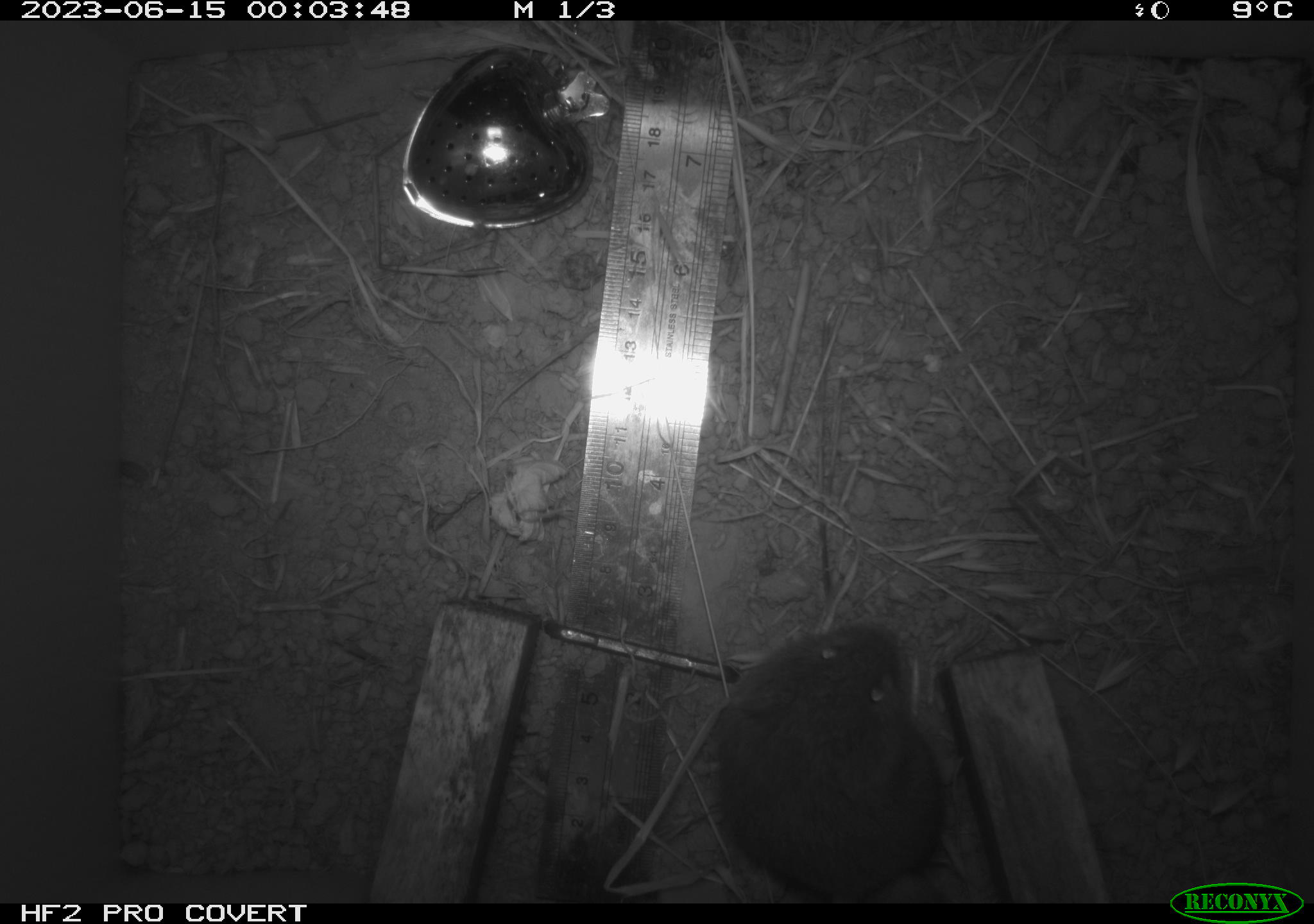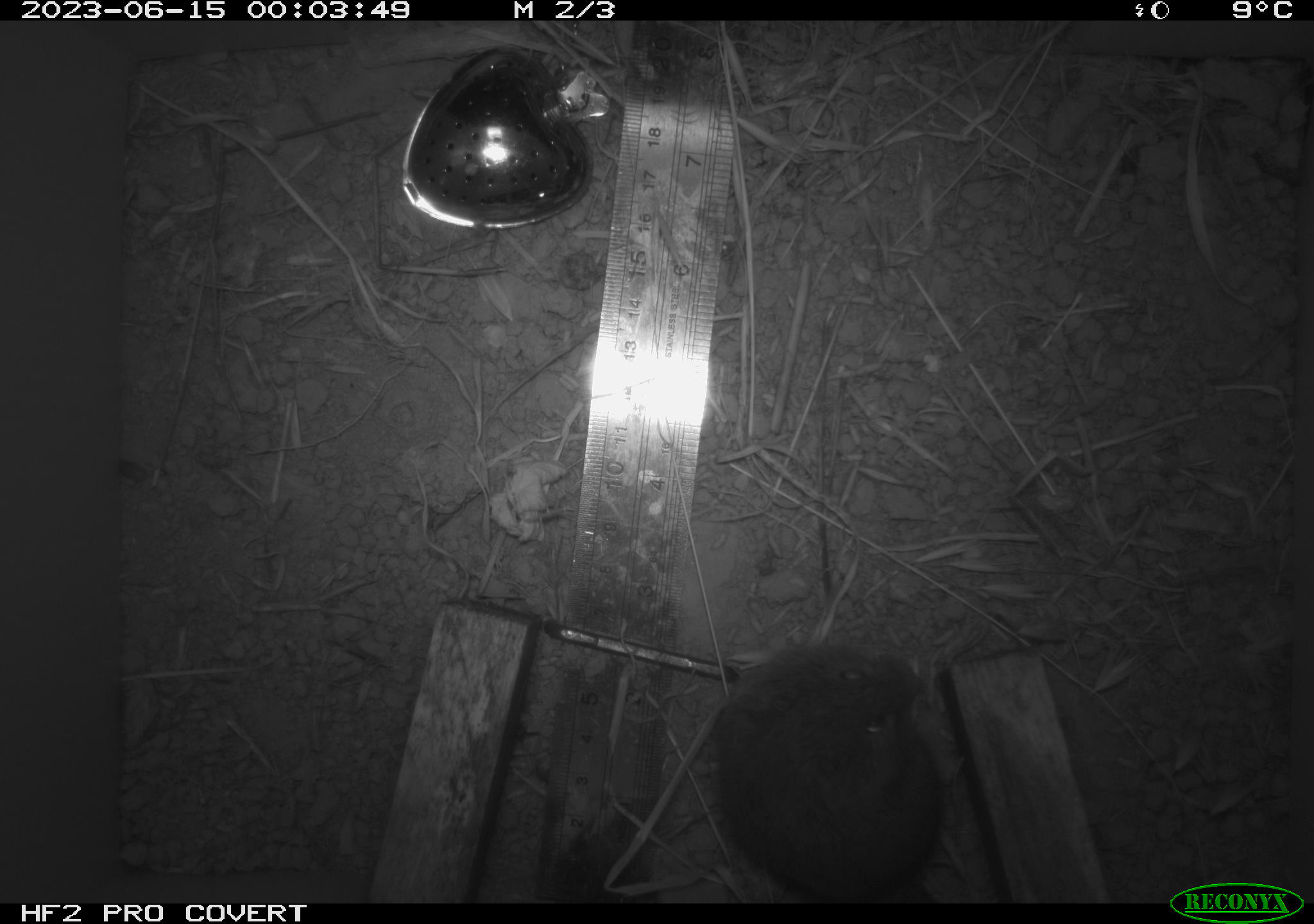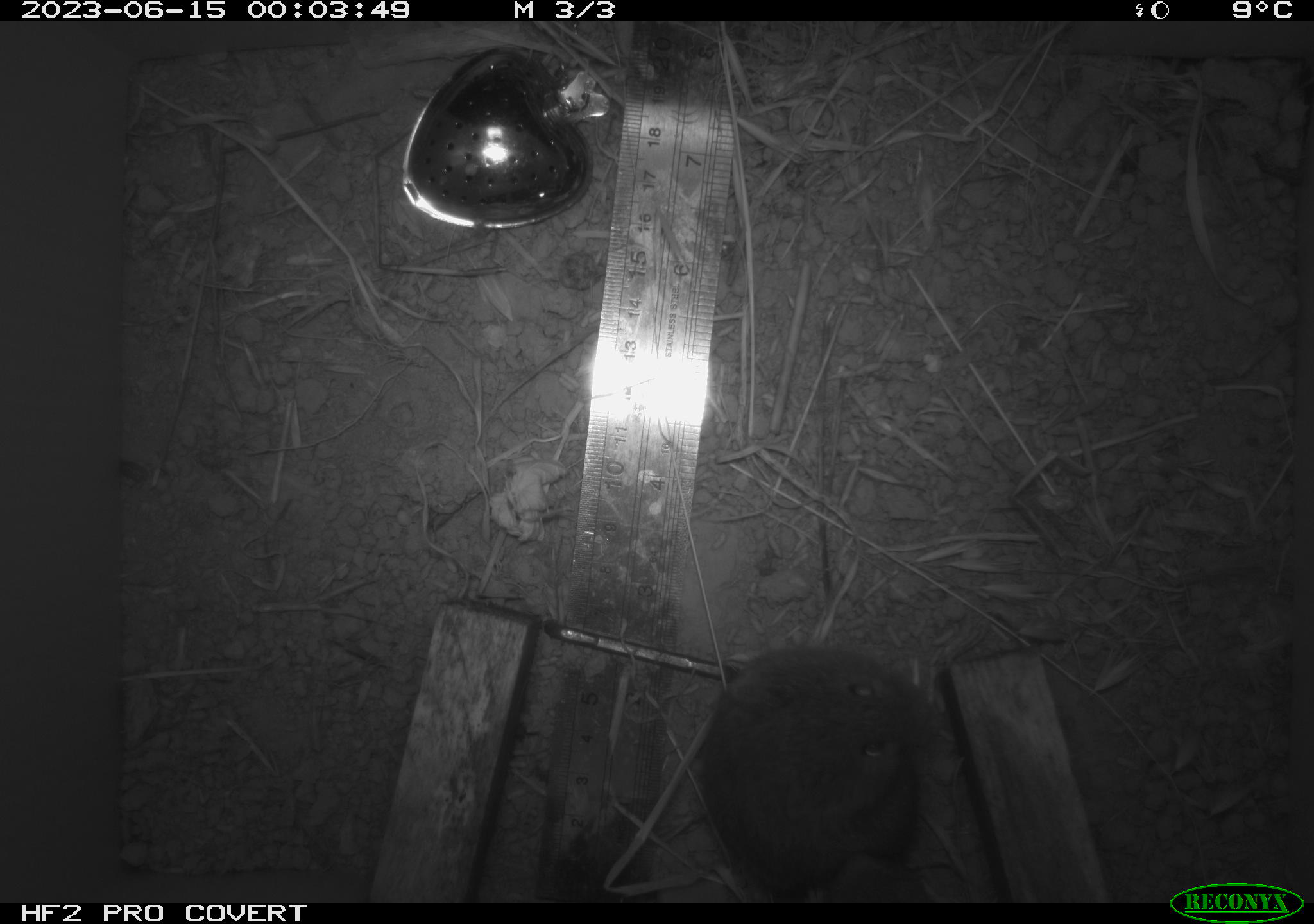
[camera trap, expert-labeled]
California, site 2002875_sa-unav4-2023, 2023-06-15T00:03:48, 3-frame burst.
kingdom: Animalia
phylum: Chordata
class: Mammalia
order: Rodentia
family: Cricetidae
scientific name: Arvicolinae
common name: voles, lemmings, and muskrats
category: arvicolinae subfamily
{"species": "arvicolinae subfamily (voles, lemmings, and muskrats) (Arvicolinae)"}